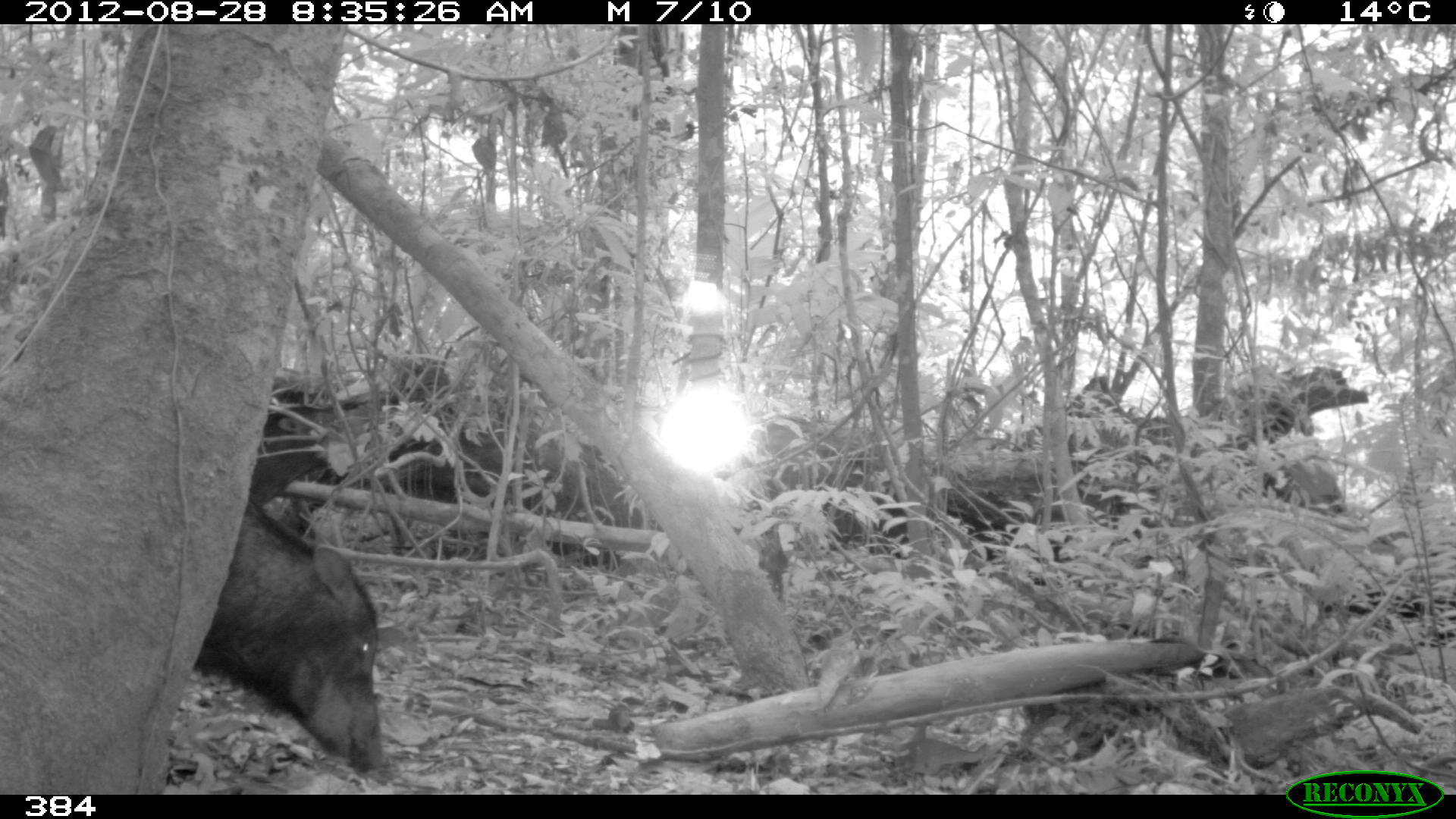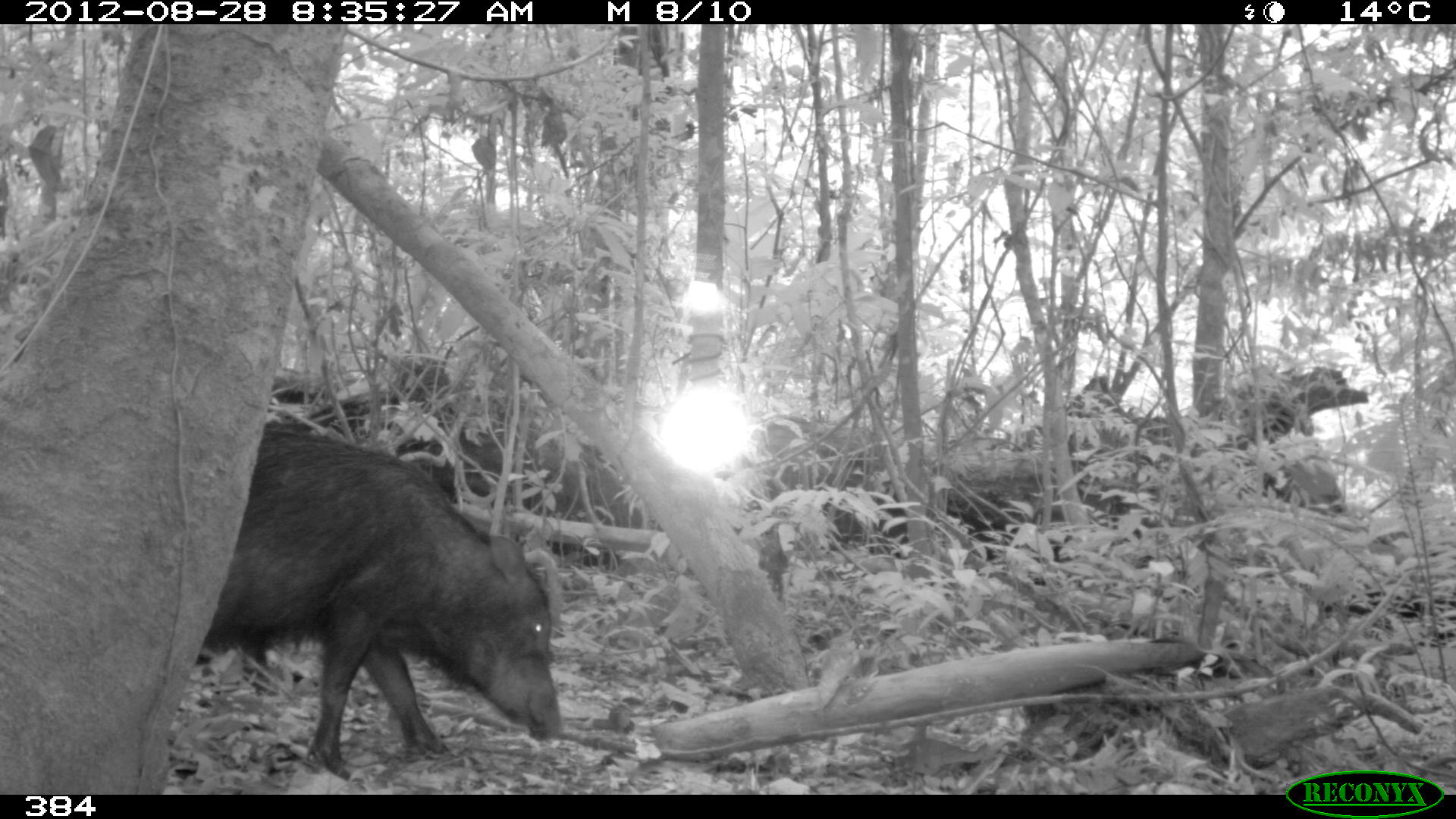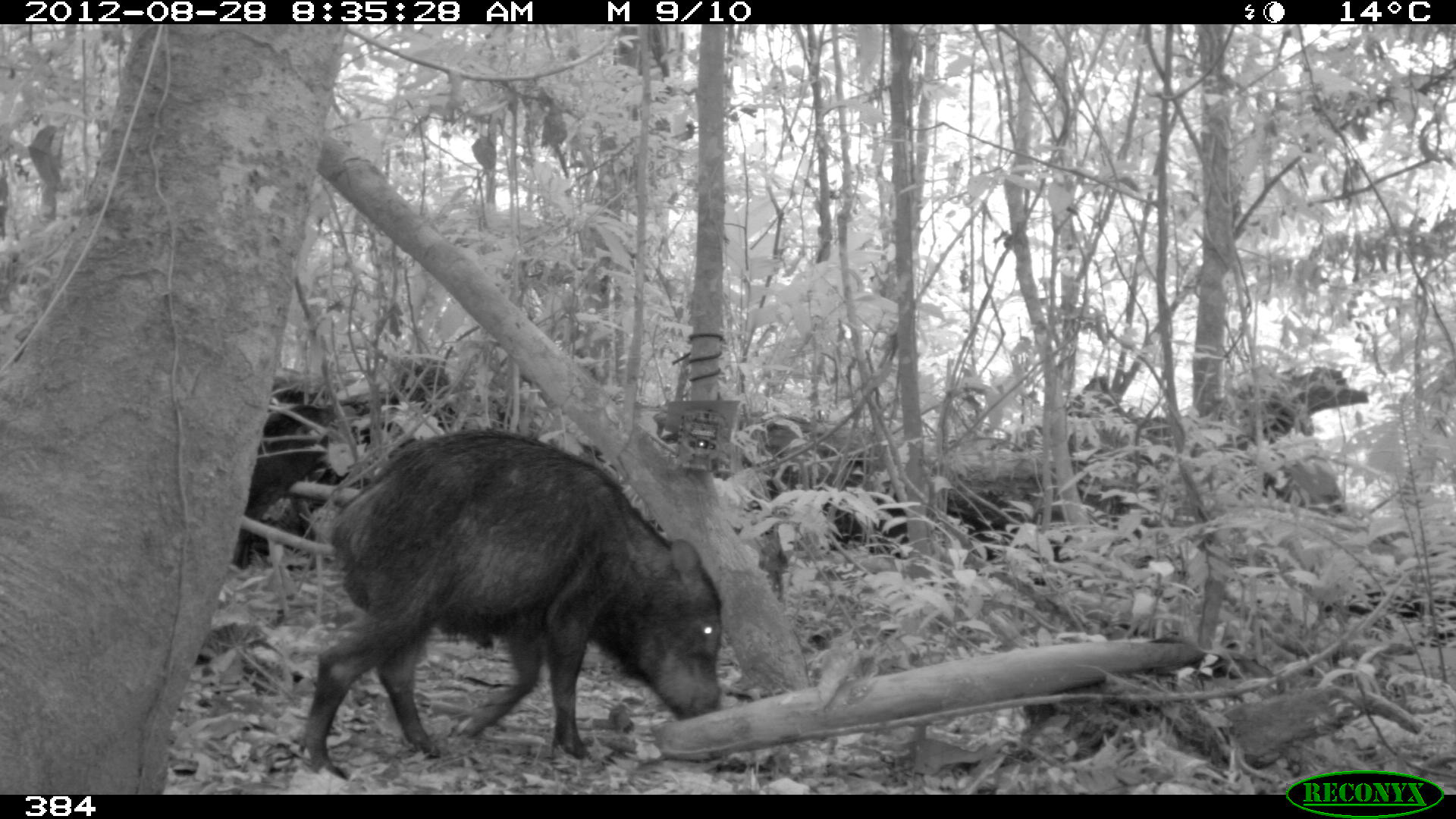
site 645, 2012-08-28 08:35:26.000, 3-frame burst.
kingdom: Animalia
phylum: Chordata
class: Mammalia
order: Artiodactyla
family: Tayassuidae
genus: Tayassu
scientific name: Tayassu pecari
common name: white-lipped peccary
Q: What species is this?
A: Tayassu pecari (white-lipped peccary).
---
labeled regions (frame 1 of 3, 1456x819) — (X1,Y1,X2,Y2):
tayassu pecari: (193,497,386,778); (248,388,379,509)